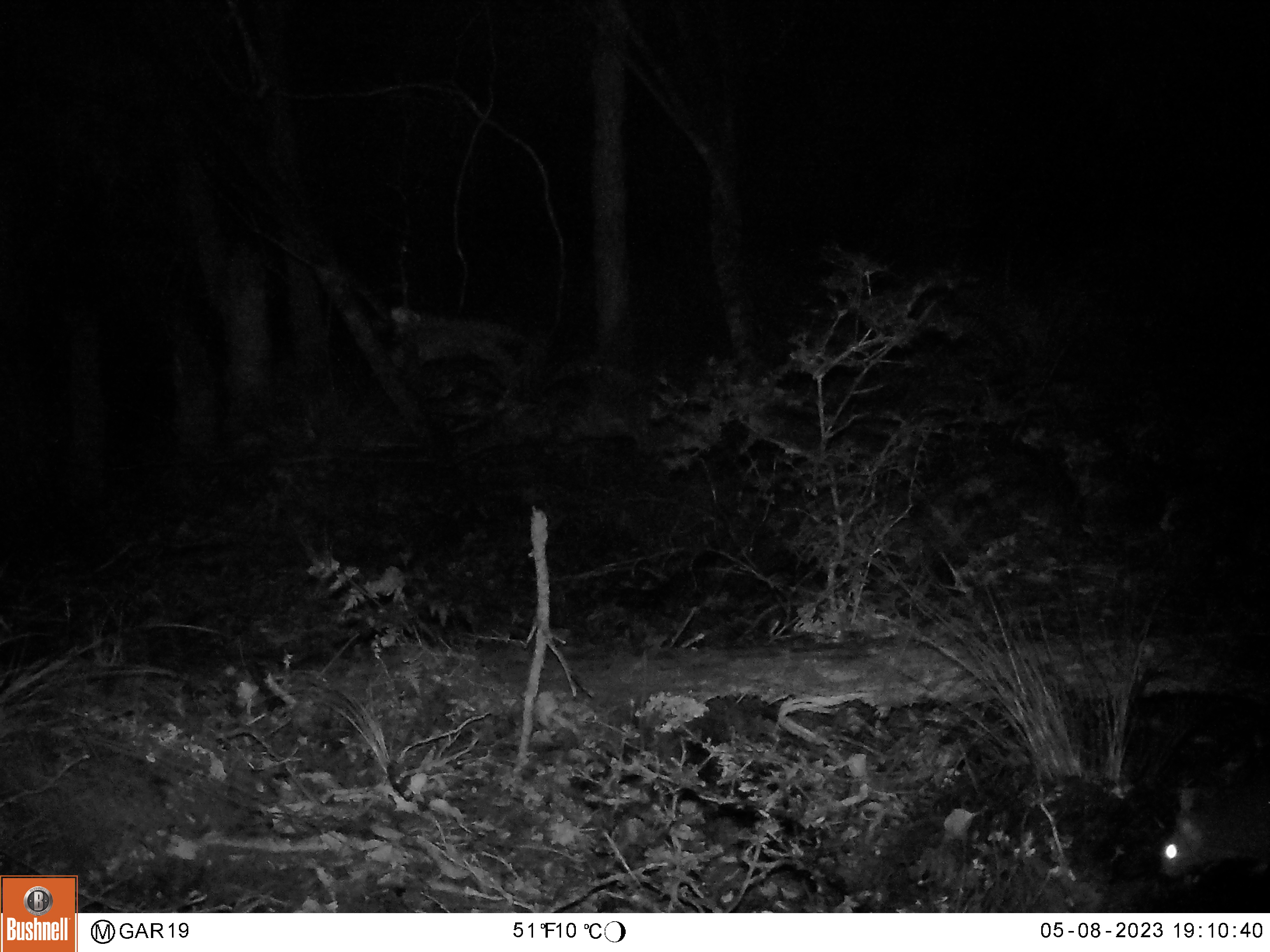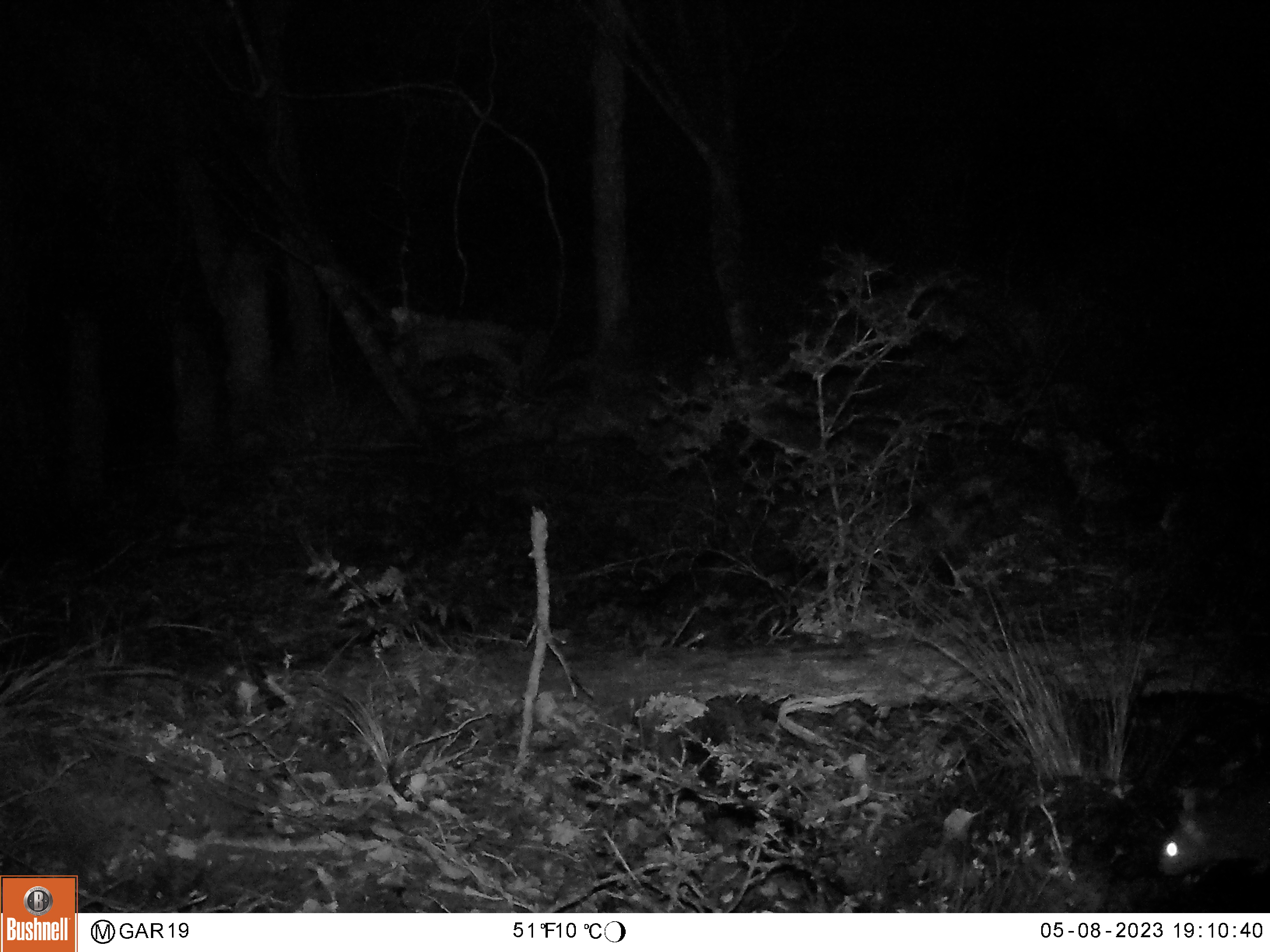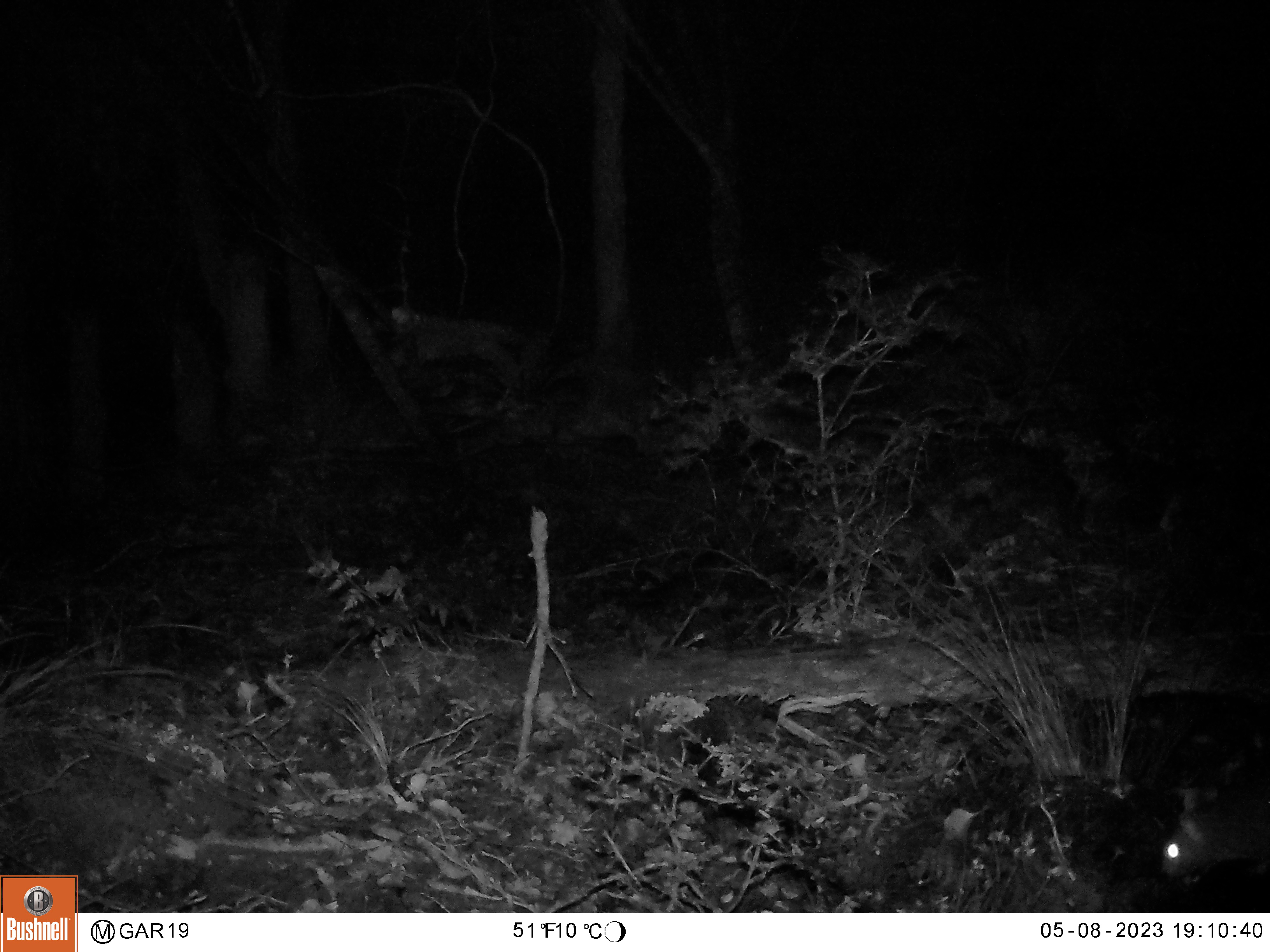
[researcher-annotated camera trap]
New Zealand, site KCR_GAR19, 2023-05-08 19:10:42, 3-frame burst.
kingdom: Animalia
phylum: Chordata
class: Mammalia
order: Diprotodontia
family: Phalangeridae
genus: Trichosurus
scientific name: Trichosurus vulpecula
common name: common brushtail possum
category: possum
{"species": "possum (common brushtail possum) (Trichosurus vulpecula)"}